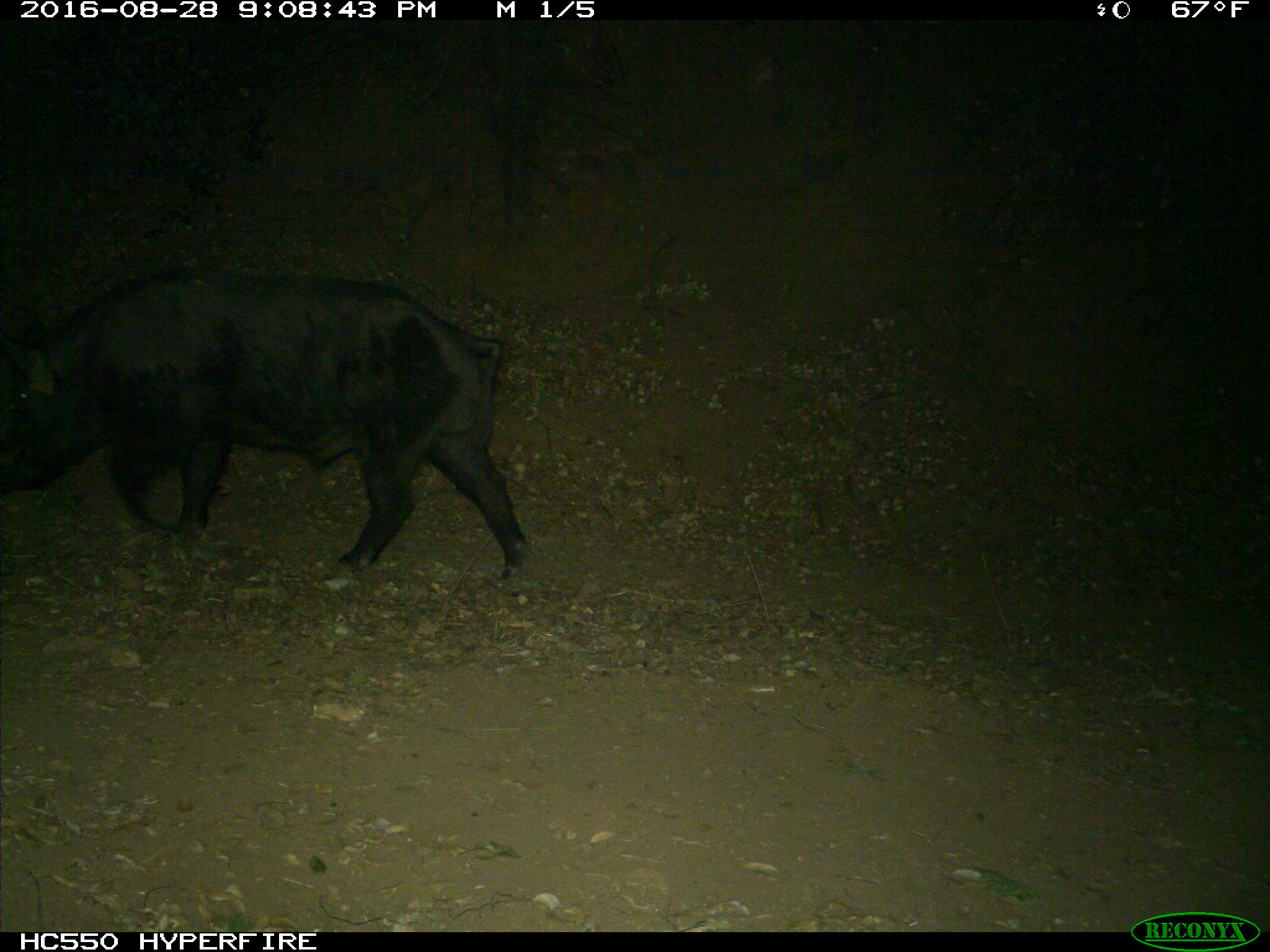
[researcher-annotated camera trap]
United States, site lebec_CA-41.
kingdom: Animalia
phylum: Chordata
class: Mammalia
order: Artiodactyla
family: Suidae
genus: Sus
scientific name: Sus scrofa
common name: wild boar